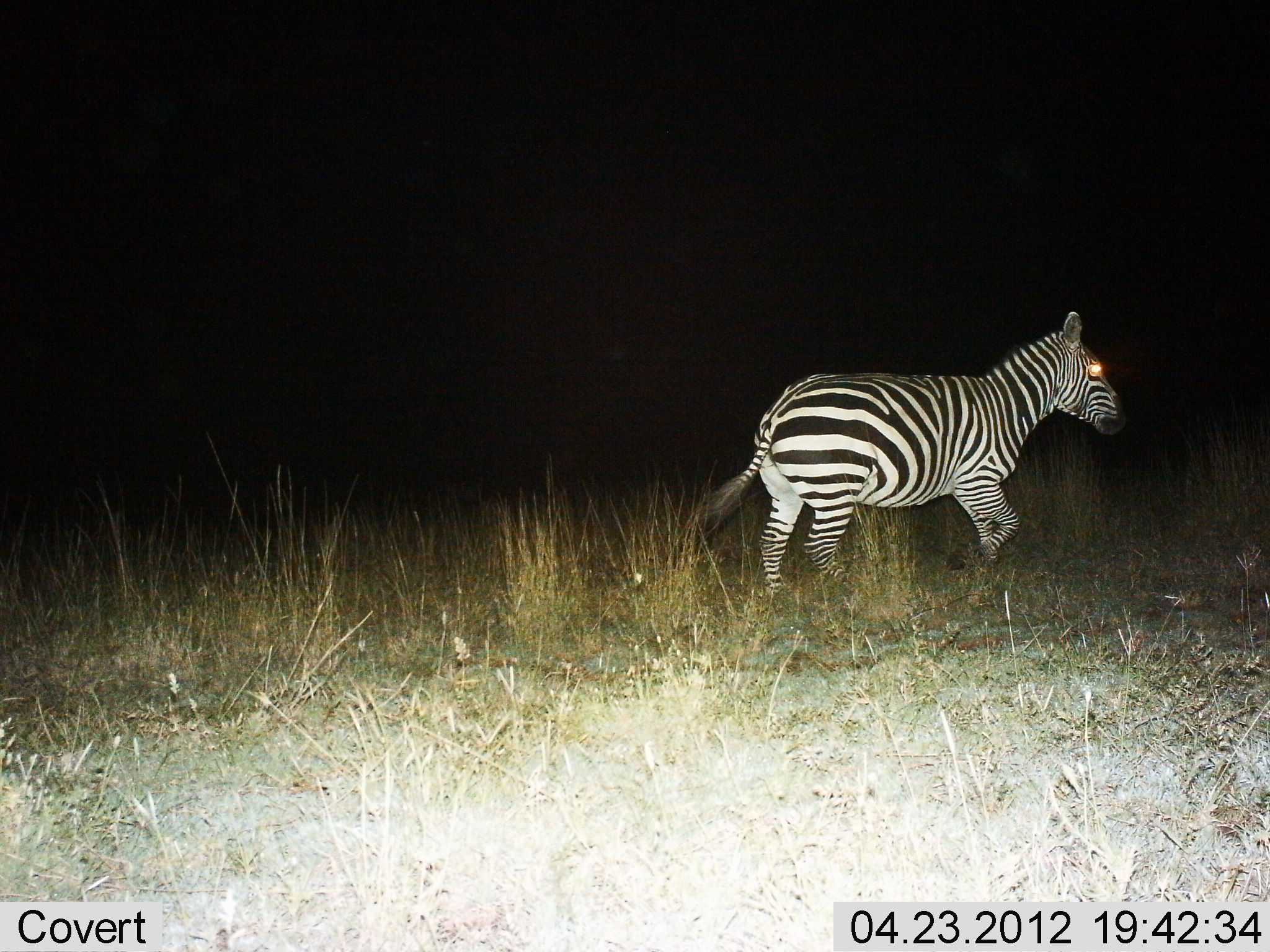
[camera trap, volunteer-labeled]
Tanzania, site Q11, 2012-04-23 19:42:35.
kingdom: Animalia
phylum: Chordata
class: Mammalia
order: Perissodactyla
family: Equidae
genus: Equus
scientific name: Equus quagga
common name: plains zebra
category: zebra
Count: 1.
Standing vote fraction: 13%.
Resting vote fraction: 0%.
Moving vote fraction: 90%.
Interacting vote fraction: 0%.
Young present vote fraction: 0%.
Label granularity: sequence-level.